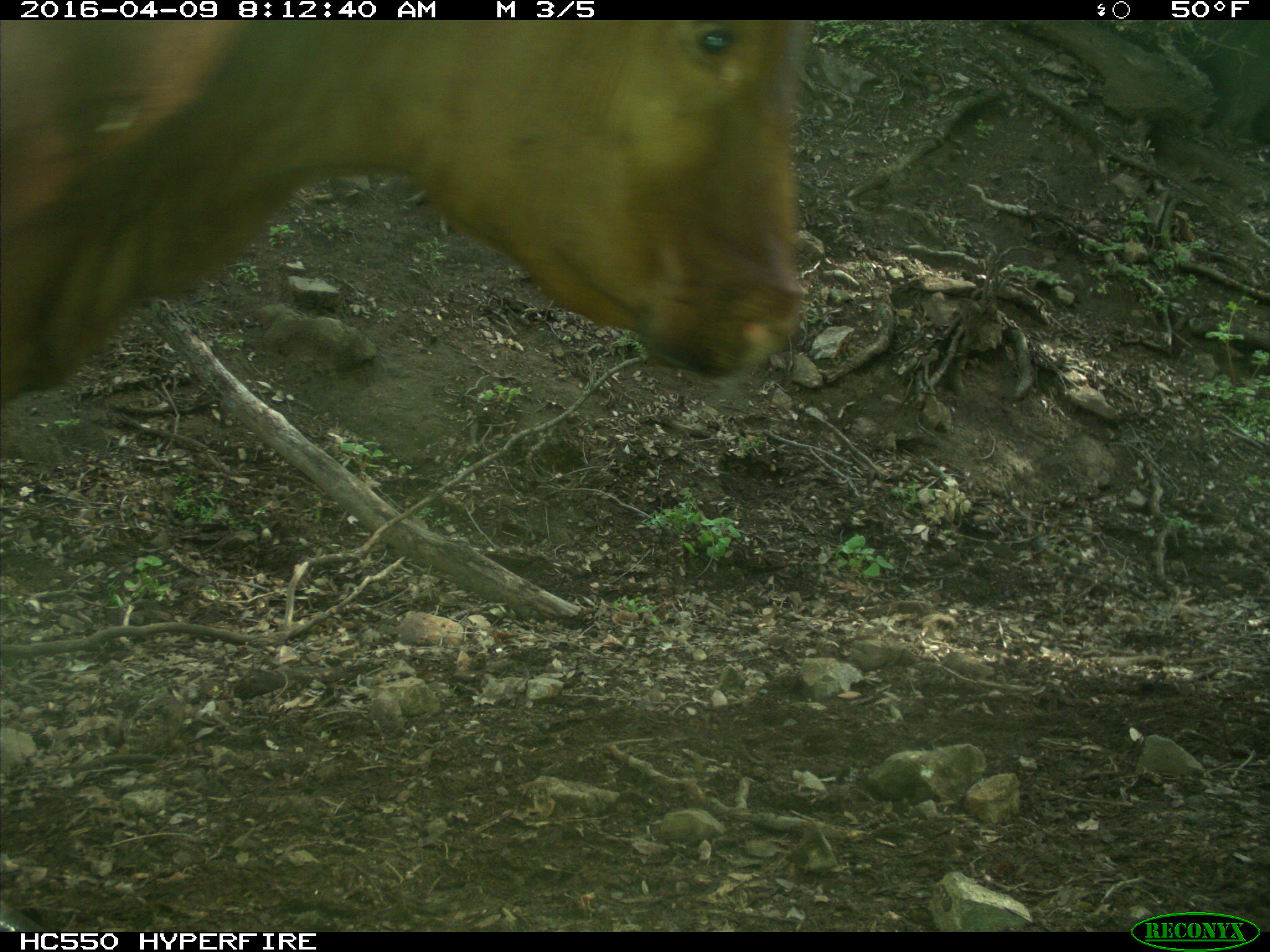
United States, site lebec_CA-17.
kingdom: Animalia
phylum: Chordata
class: Mammalia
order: Artiodactyla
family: Bovidae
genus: Bos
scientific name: Bos taurus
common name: domestic cow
Bos taurus (domestic cow).